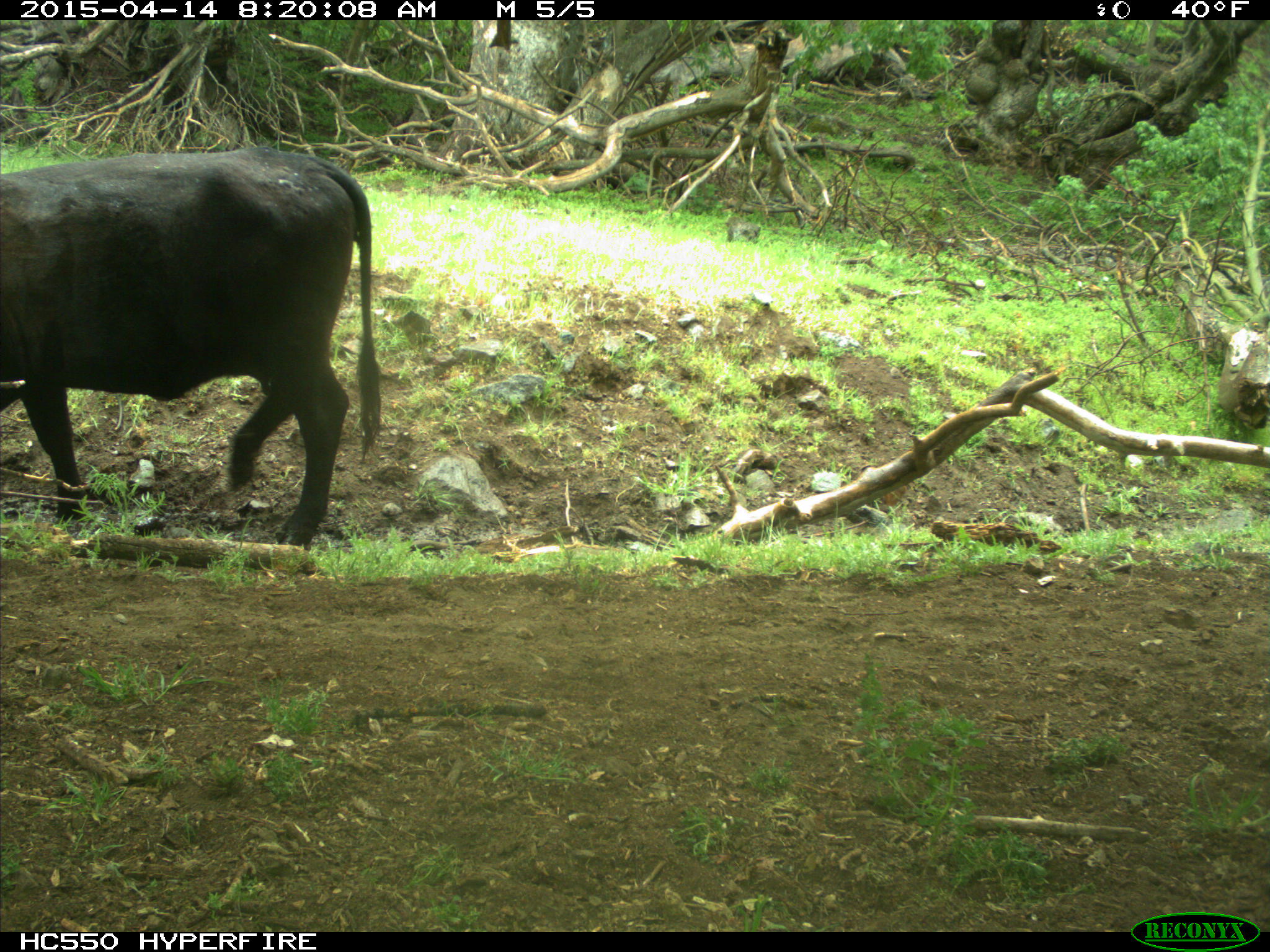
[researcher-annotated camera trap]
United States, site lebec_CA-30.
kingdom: Animalia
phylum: Chordata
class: Mammalia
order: Artiodactyla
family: Bovidae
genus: Bos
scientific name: Bos taurus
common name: domestic cow